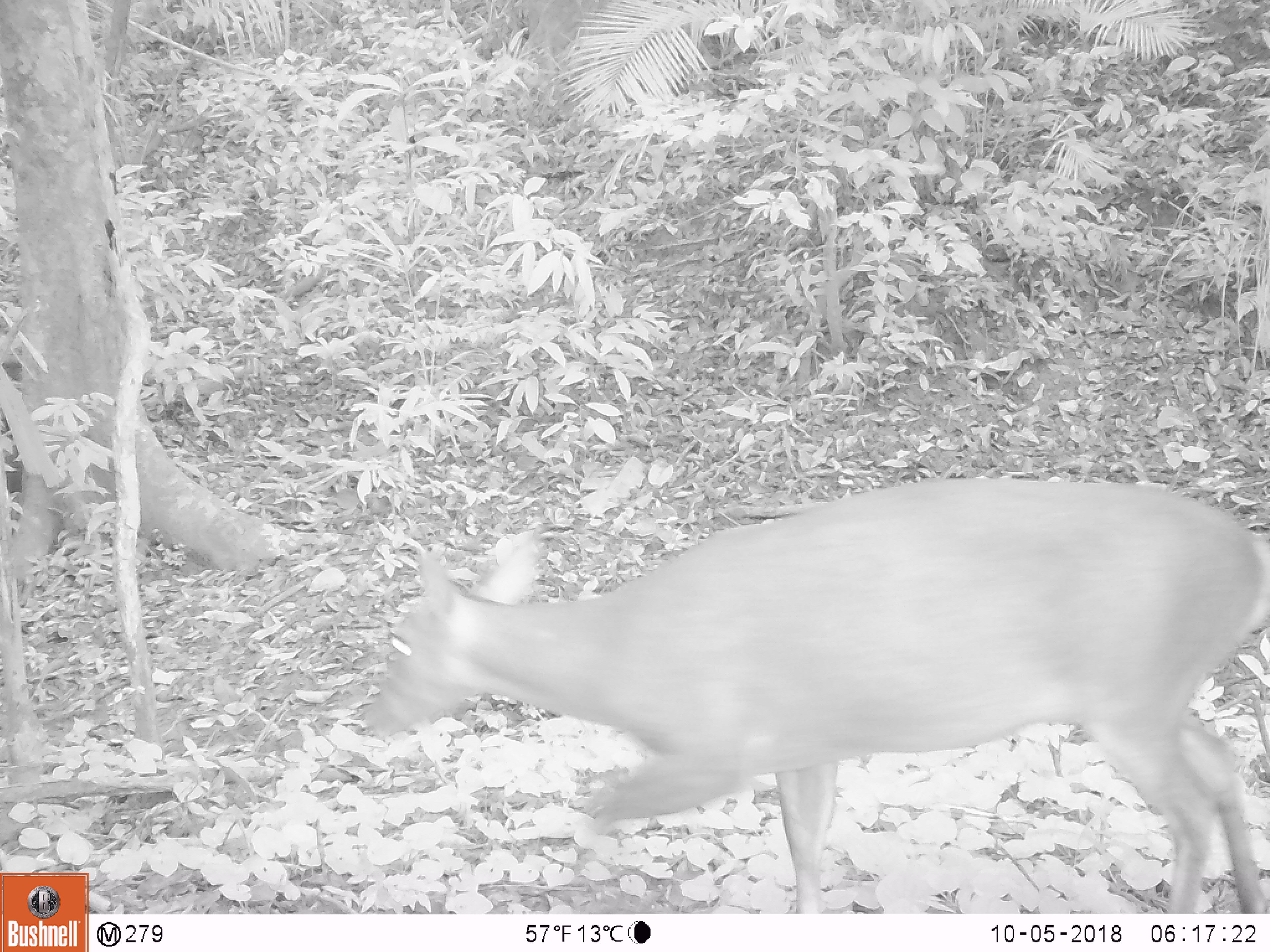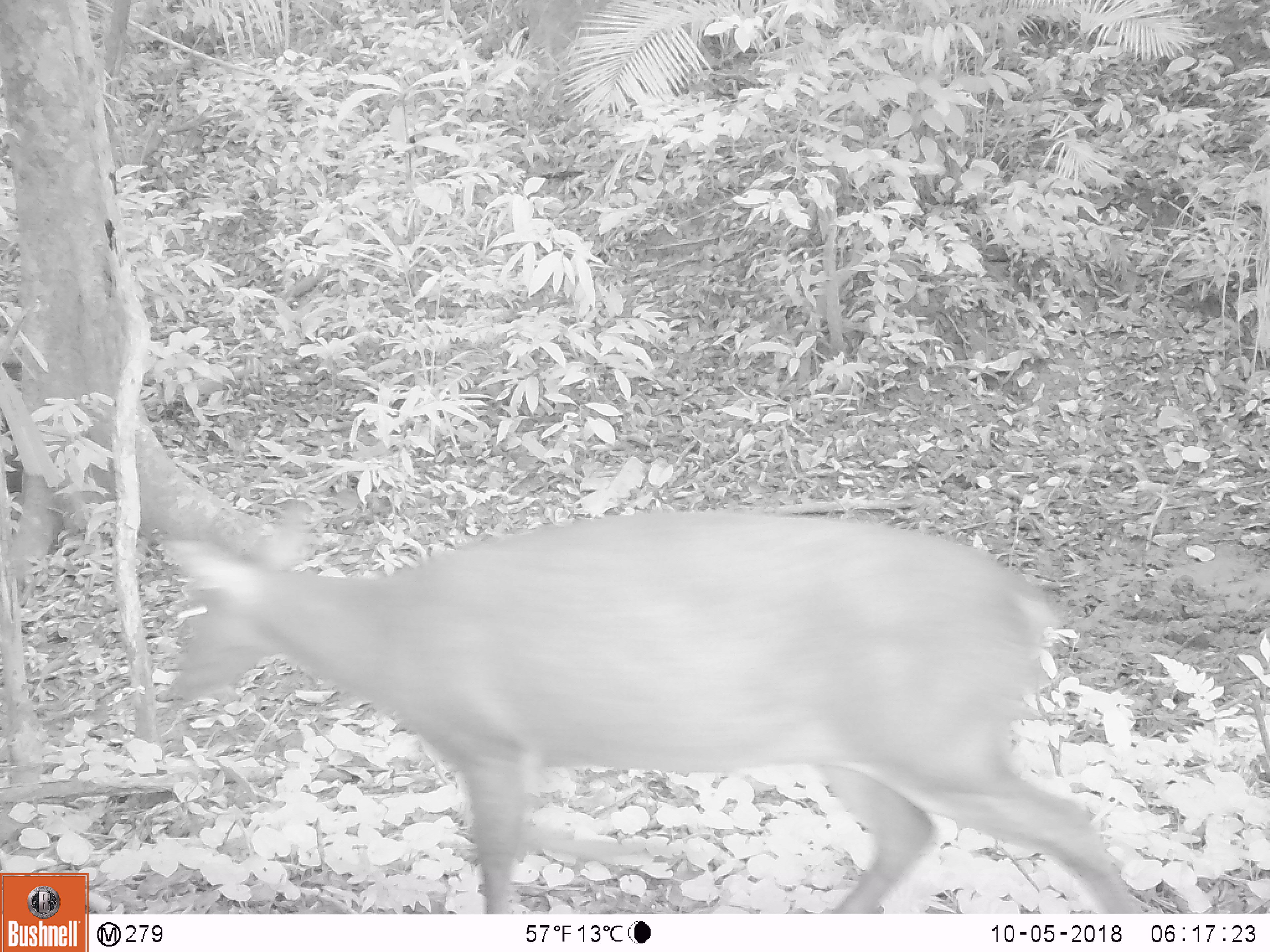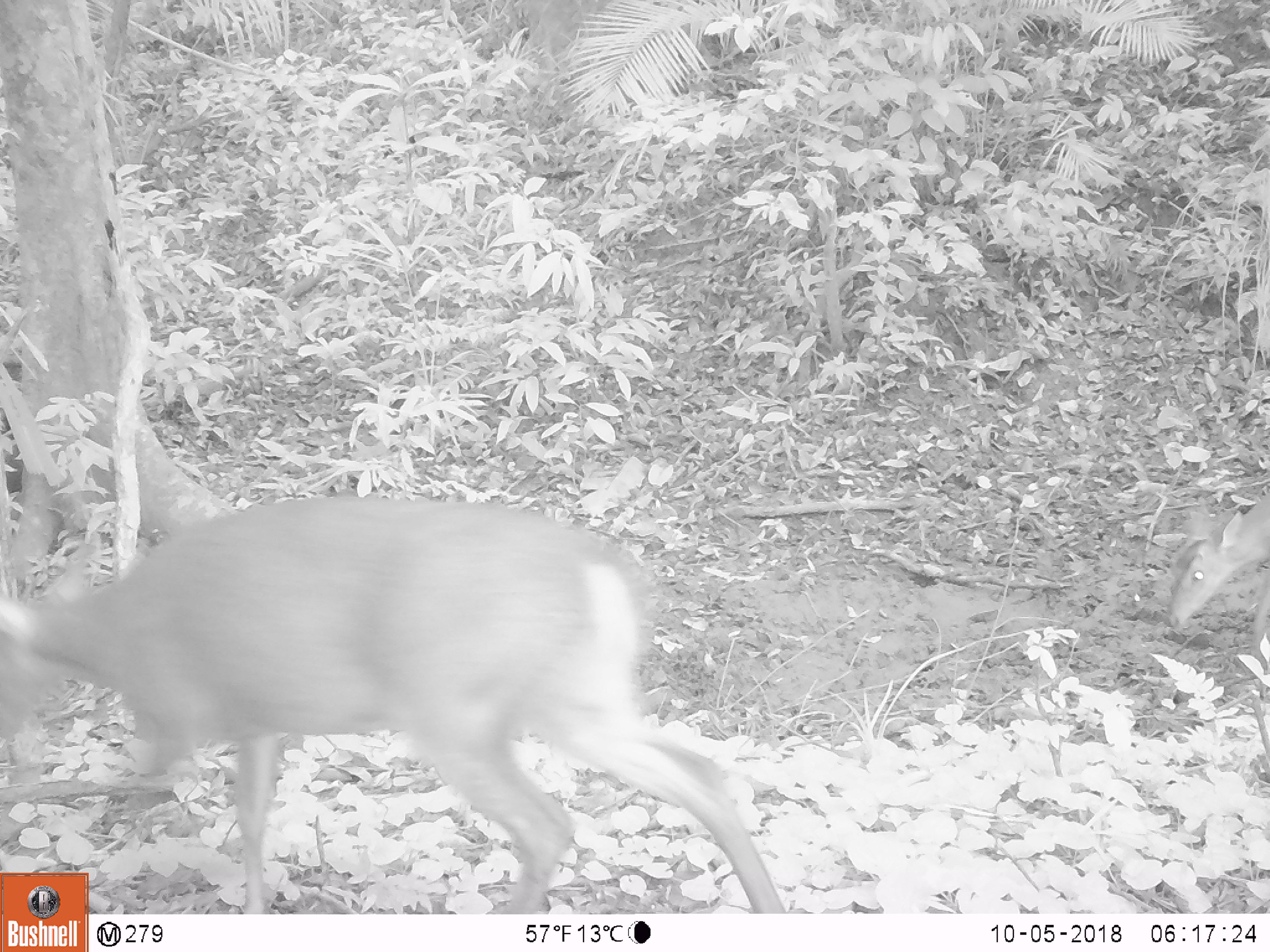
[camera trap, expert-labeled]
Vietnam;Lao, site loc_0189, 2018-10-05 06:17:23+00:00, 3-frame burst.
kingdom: Animalia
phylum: Chordata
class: Mammalia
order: Artiodactyla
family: Cervidae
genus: Muntiacus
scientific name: Muntiacus vuquangensis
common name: large-antlered muntjac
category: large antlered muntjac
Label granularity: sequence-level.